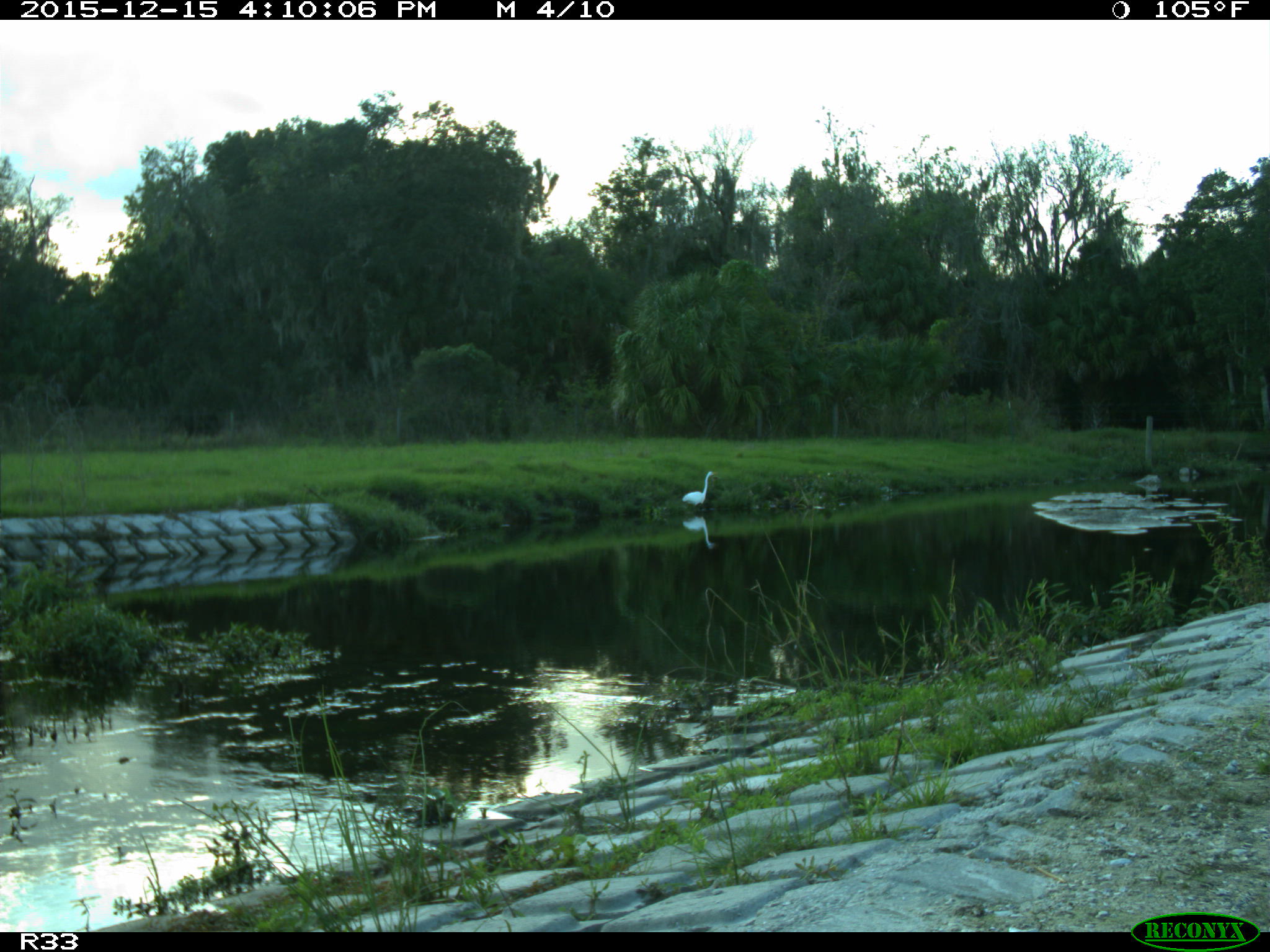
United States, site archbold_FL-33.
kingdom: Animalia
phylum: Chordata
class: Aves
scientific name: Aves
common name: birds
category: unidentified bird